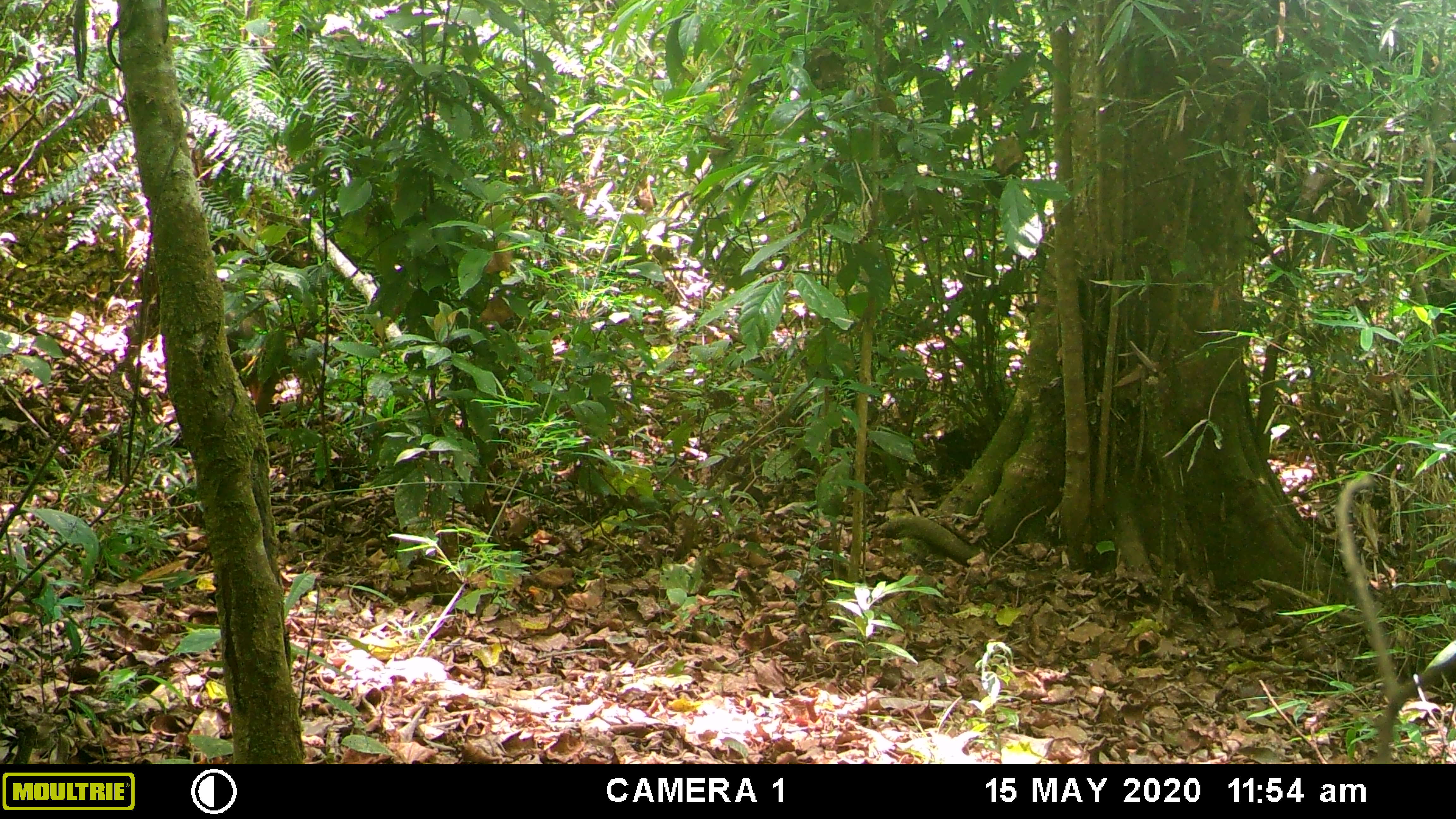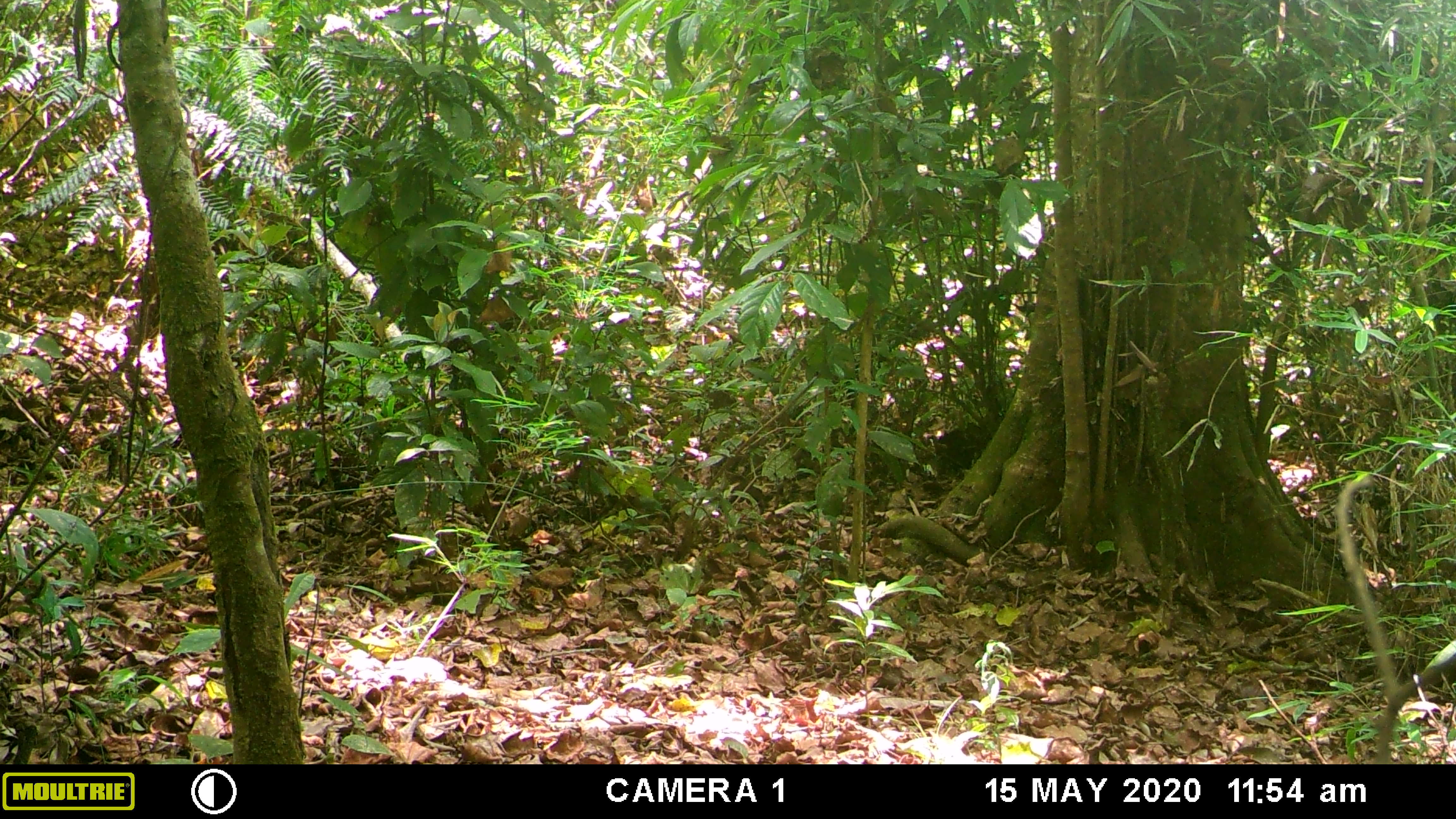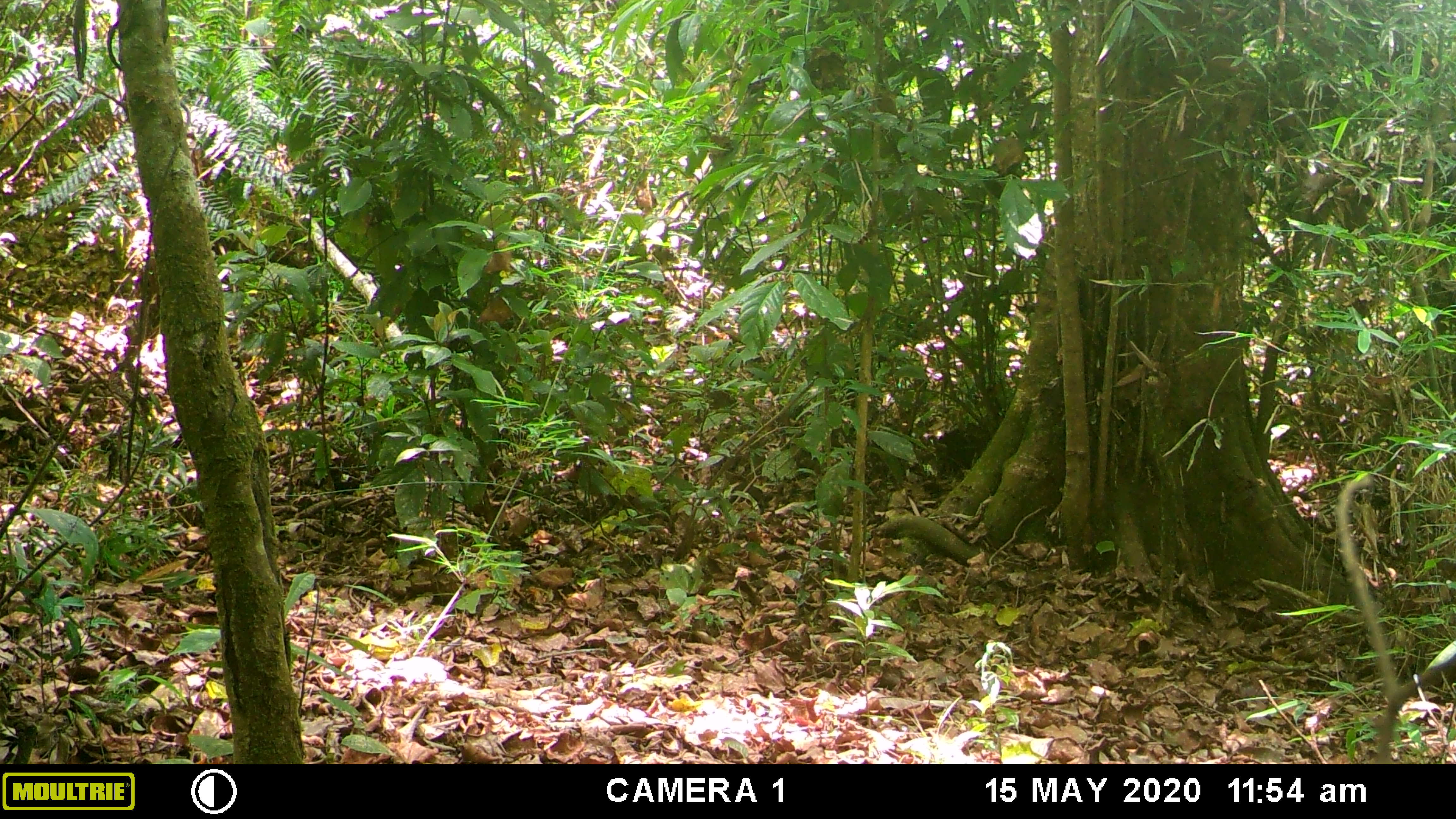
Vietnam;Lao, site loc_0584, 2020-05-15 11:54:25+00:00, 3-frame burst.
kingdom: Animalia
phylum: Chordata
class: Mammalia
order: Artiodactyla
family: Suidae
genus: Sus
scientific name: Sus scrofa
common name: eurasian wild pig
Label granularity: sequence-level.